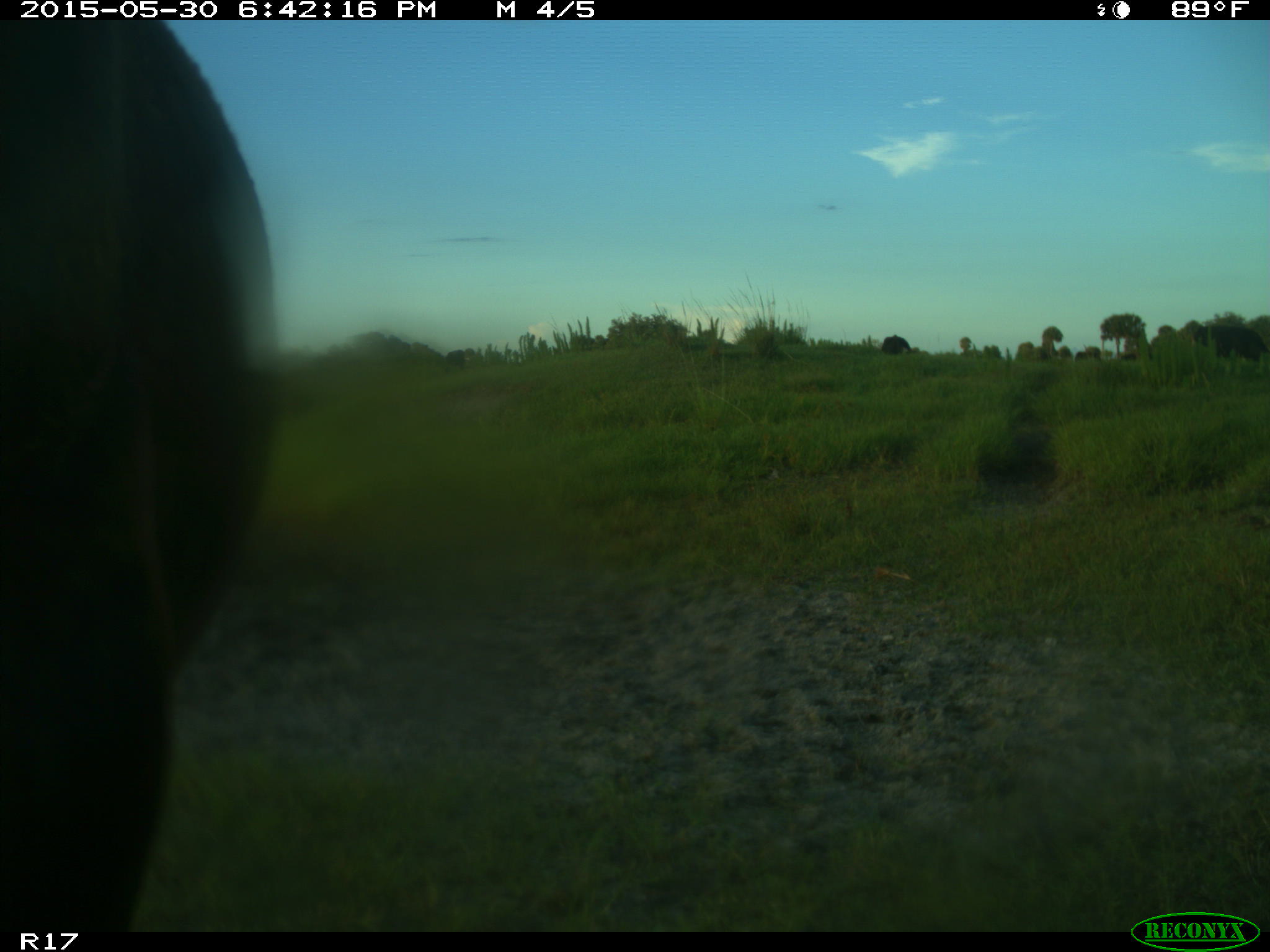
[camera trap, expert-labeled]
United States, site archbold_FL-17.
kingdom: Animalia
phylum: Chordata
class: Mammalia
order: Artiodactyla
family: Bovidae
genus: Bos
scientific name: Bos taurus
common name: domestic cow